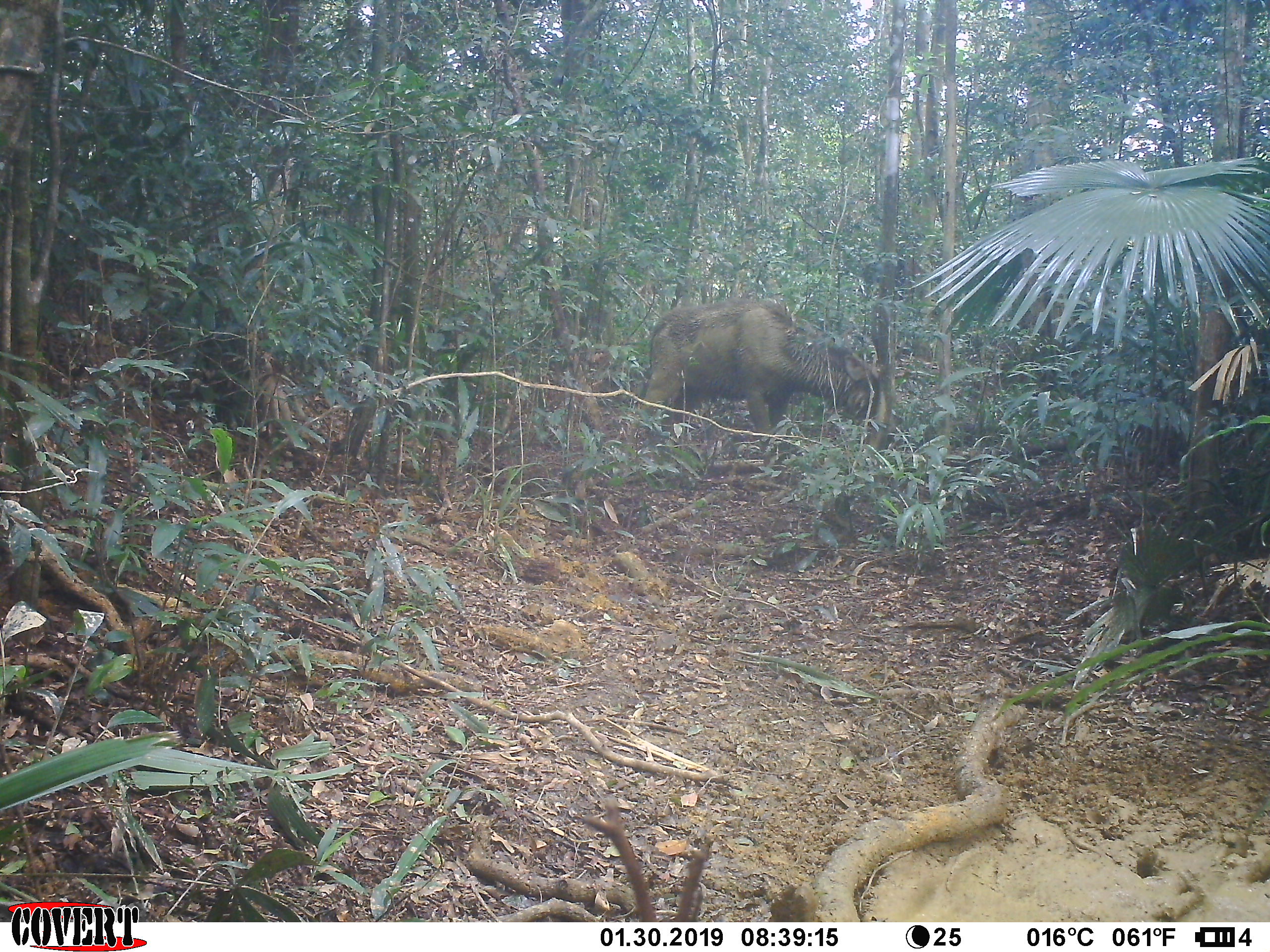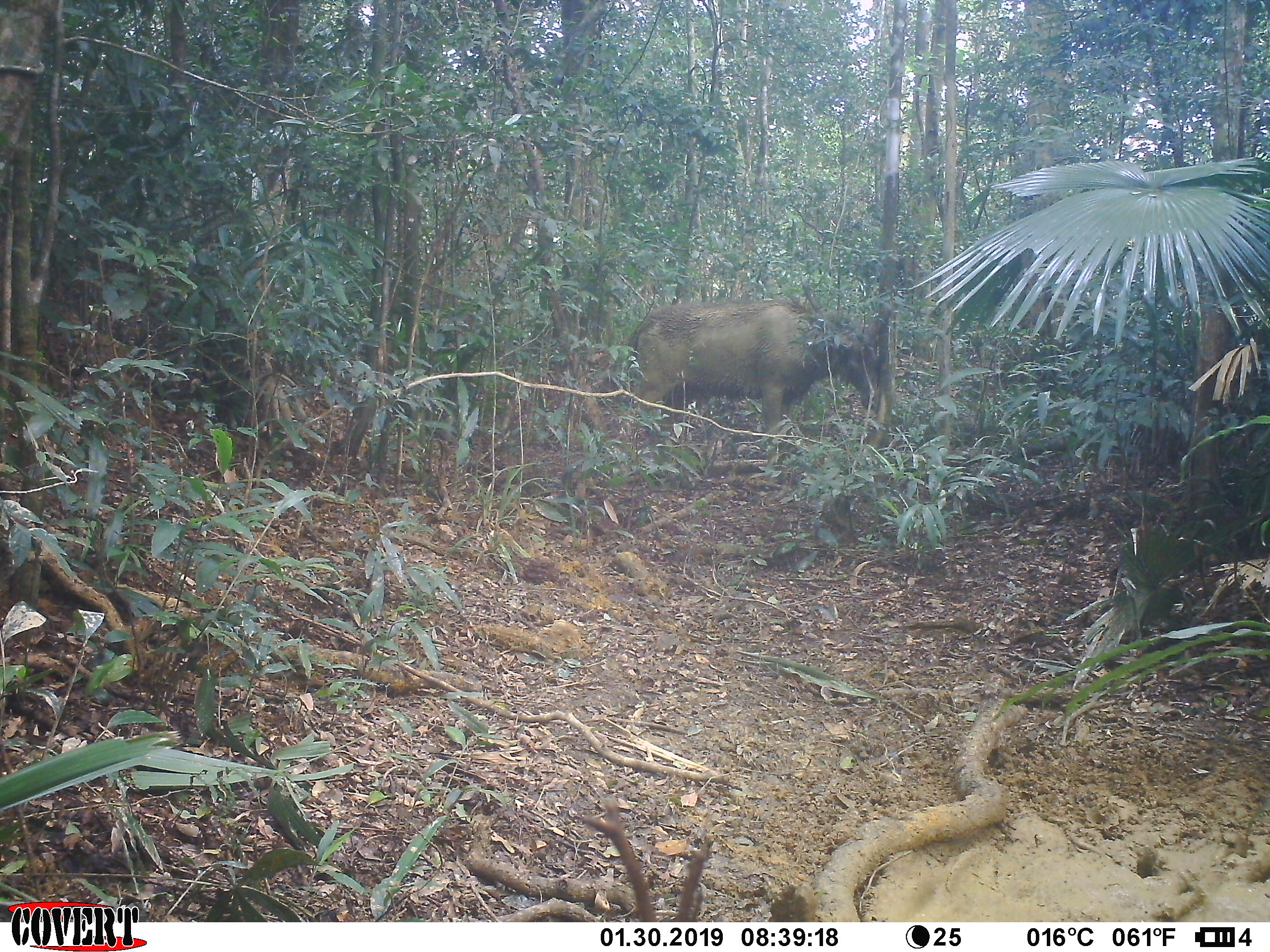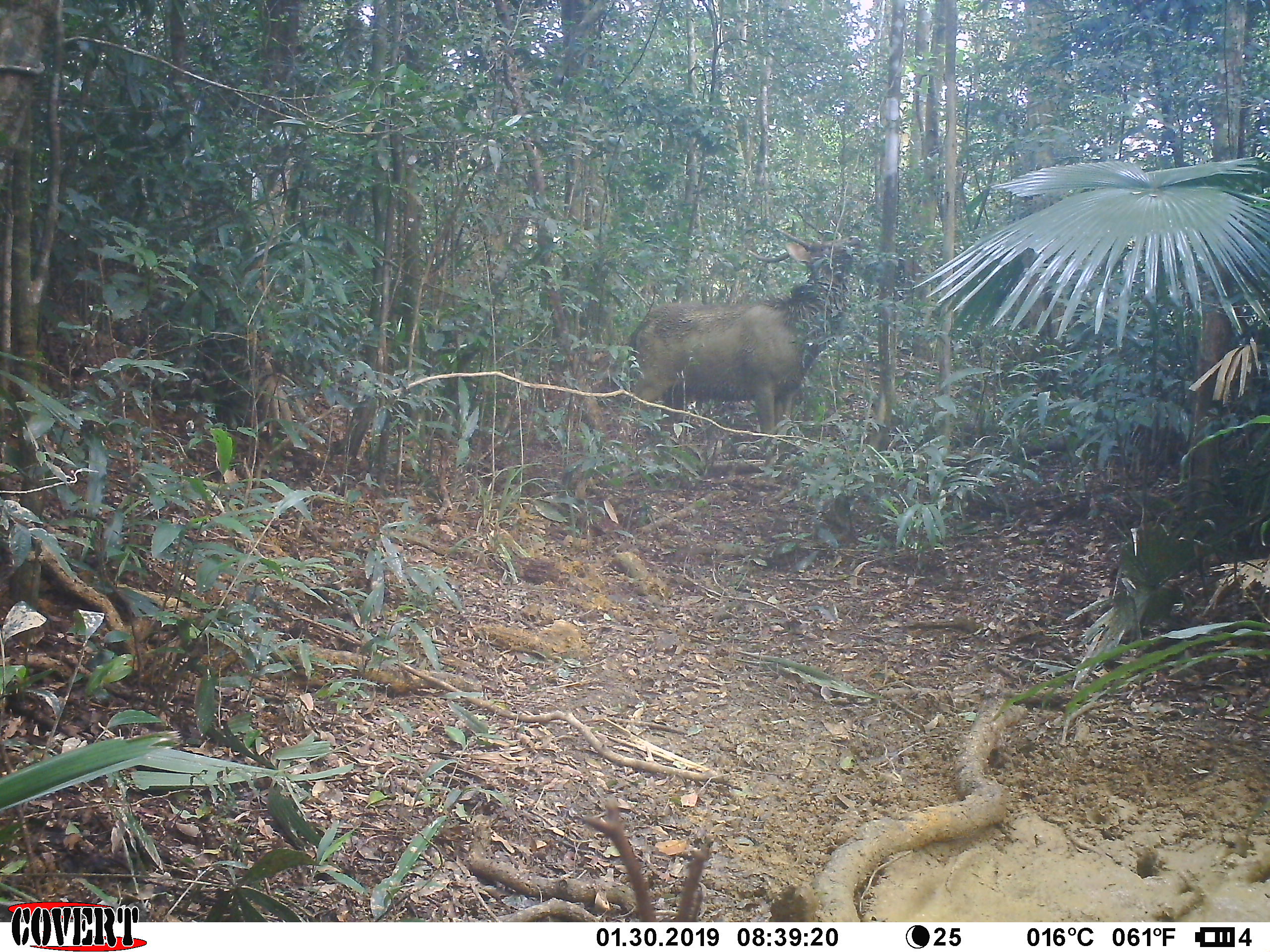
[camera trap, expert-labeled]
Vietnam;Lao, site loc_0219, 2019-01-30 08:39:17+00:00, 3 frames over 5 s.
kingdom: Animalia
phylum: Chordata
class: Mammalia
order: Artiodactyla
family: Cervidae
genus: Rusa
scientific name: Rusa unicolor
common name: sambar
Sambar (Rusa unicolor). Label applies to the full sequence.